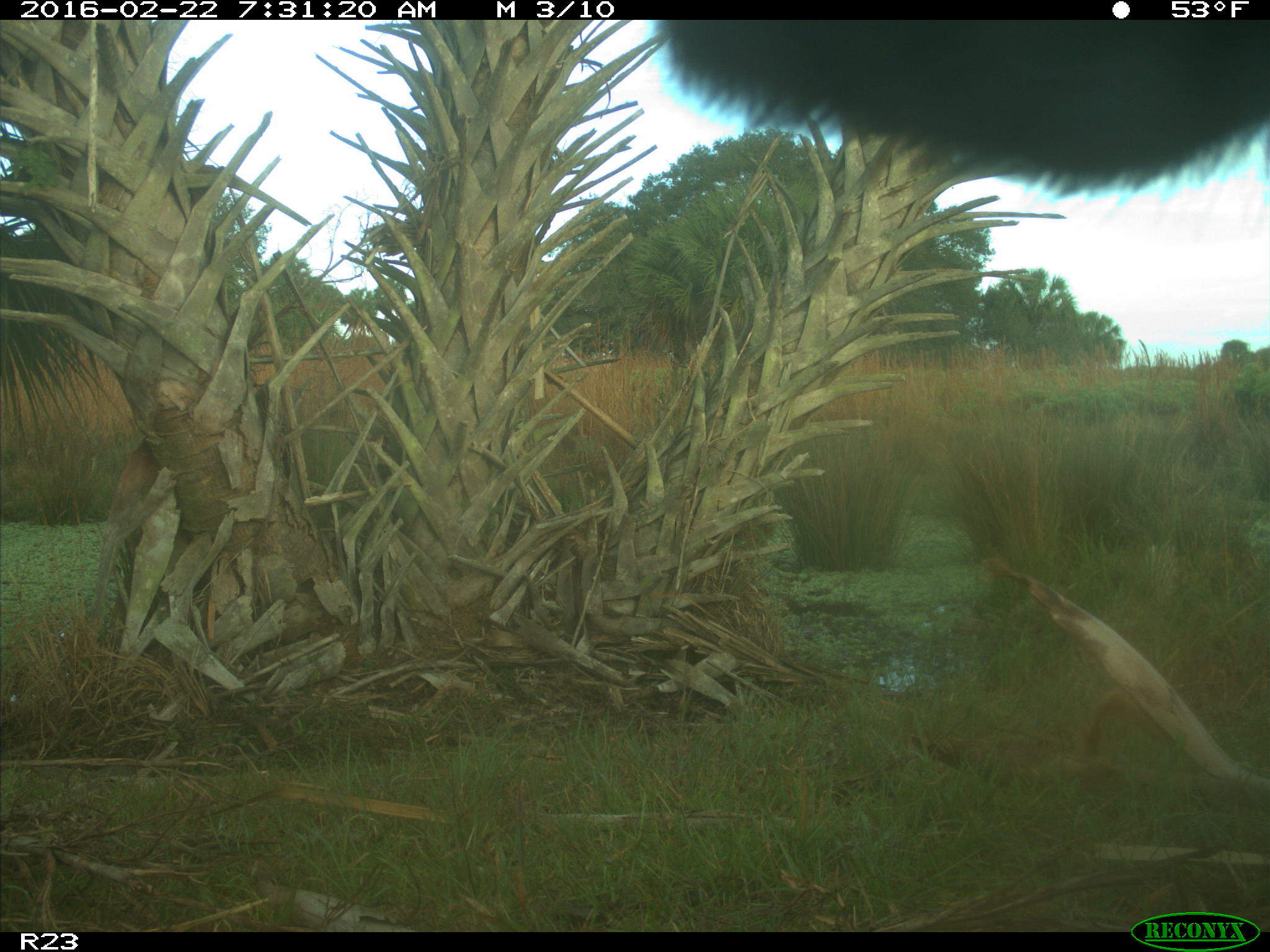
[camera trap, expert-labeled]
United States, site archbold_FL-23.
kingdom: Animalia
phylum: Chordata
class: Mammalia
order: Artiodactyla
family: Bovidae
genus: Bos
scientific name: Bos taurus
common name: domestic cow